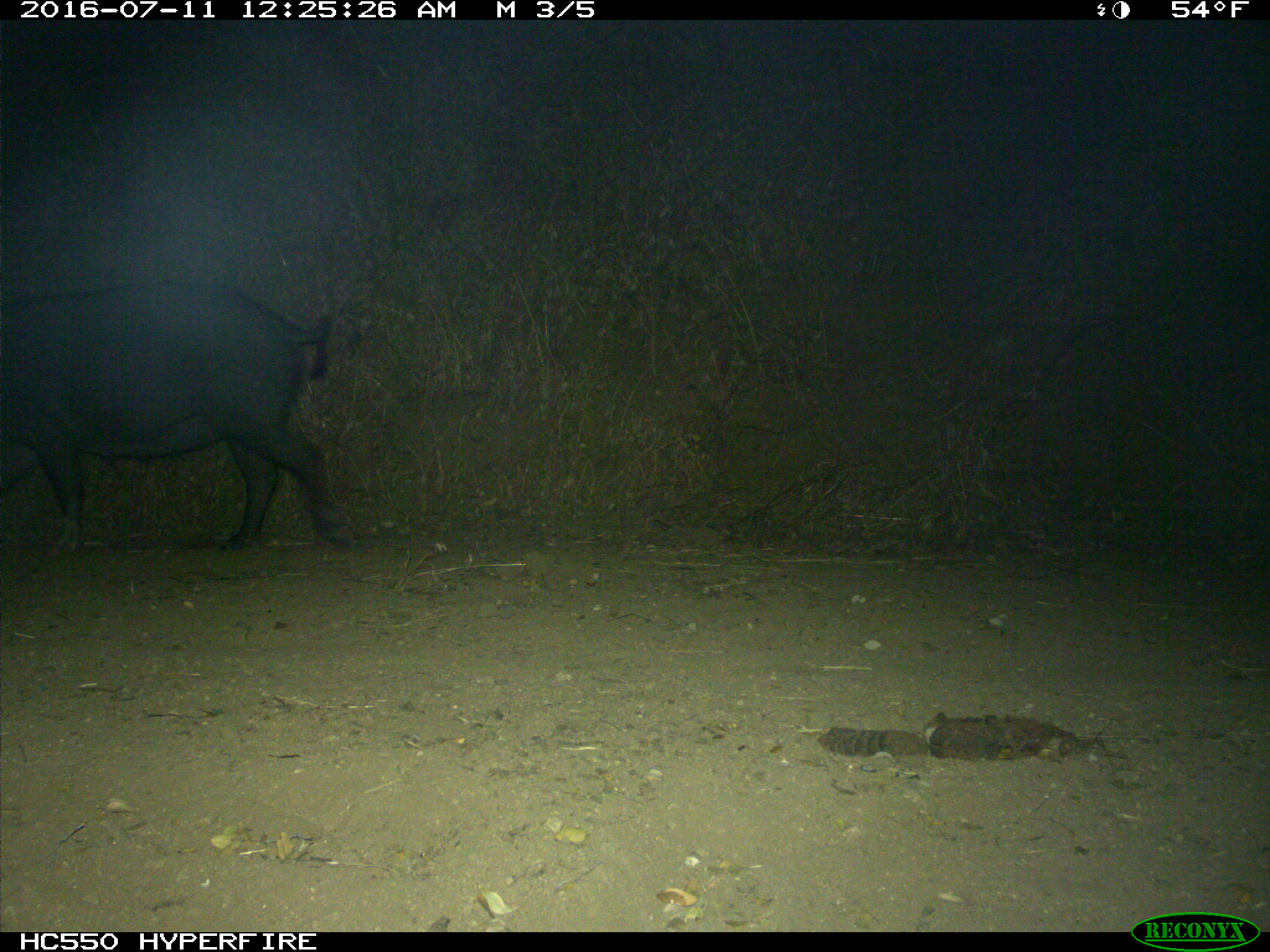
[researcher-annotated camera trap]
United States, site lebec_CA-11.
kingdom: Animalia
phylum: Chordata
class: Mammalia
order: Artiodactyla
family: Suidae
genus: Sus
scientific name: Sus scrofa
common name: wild boar